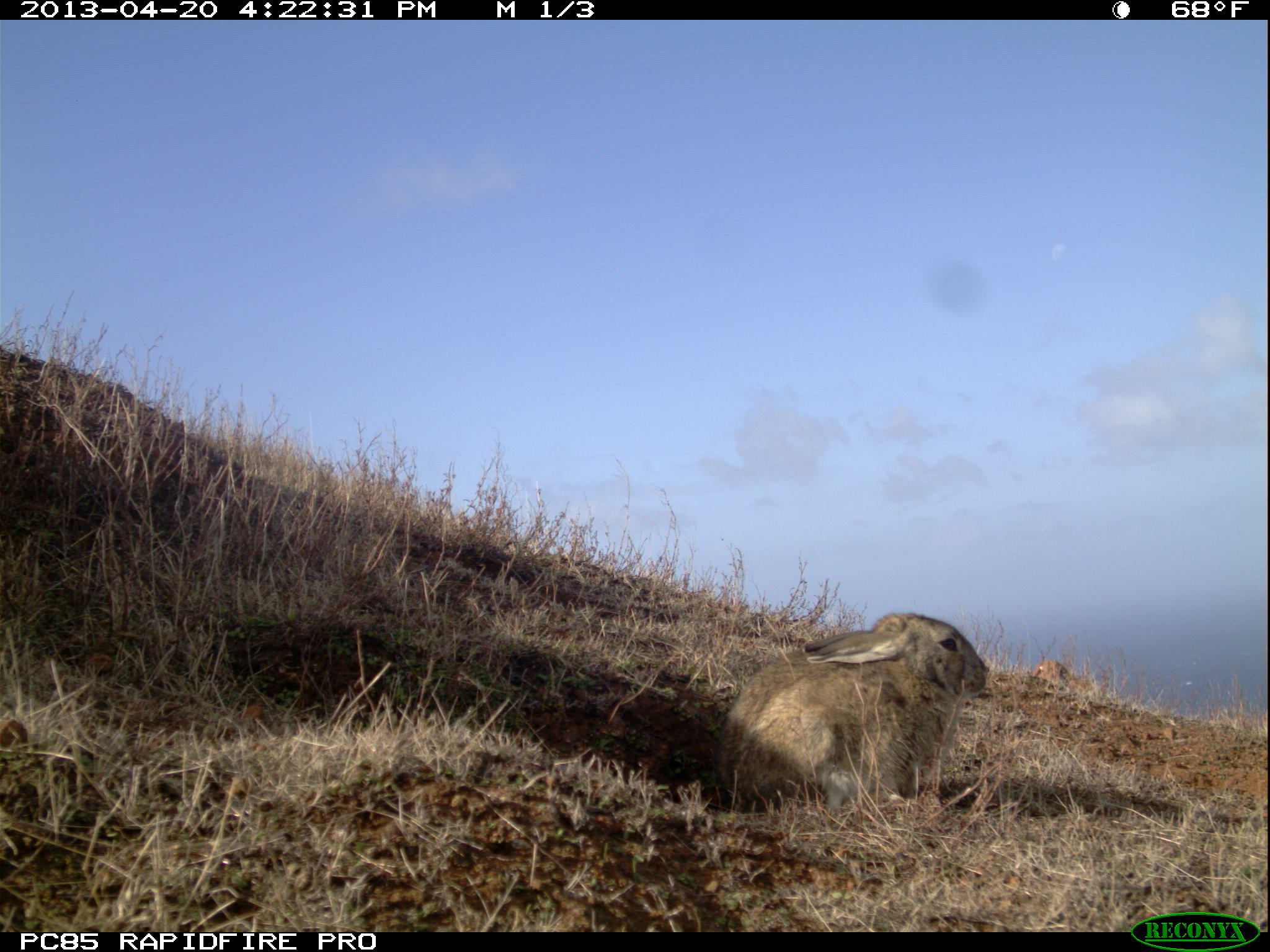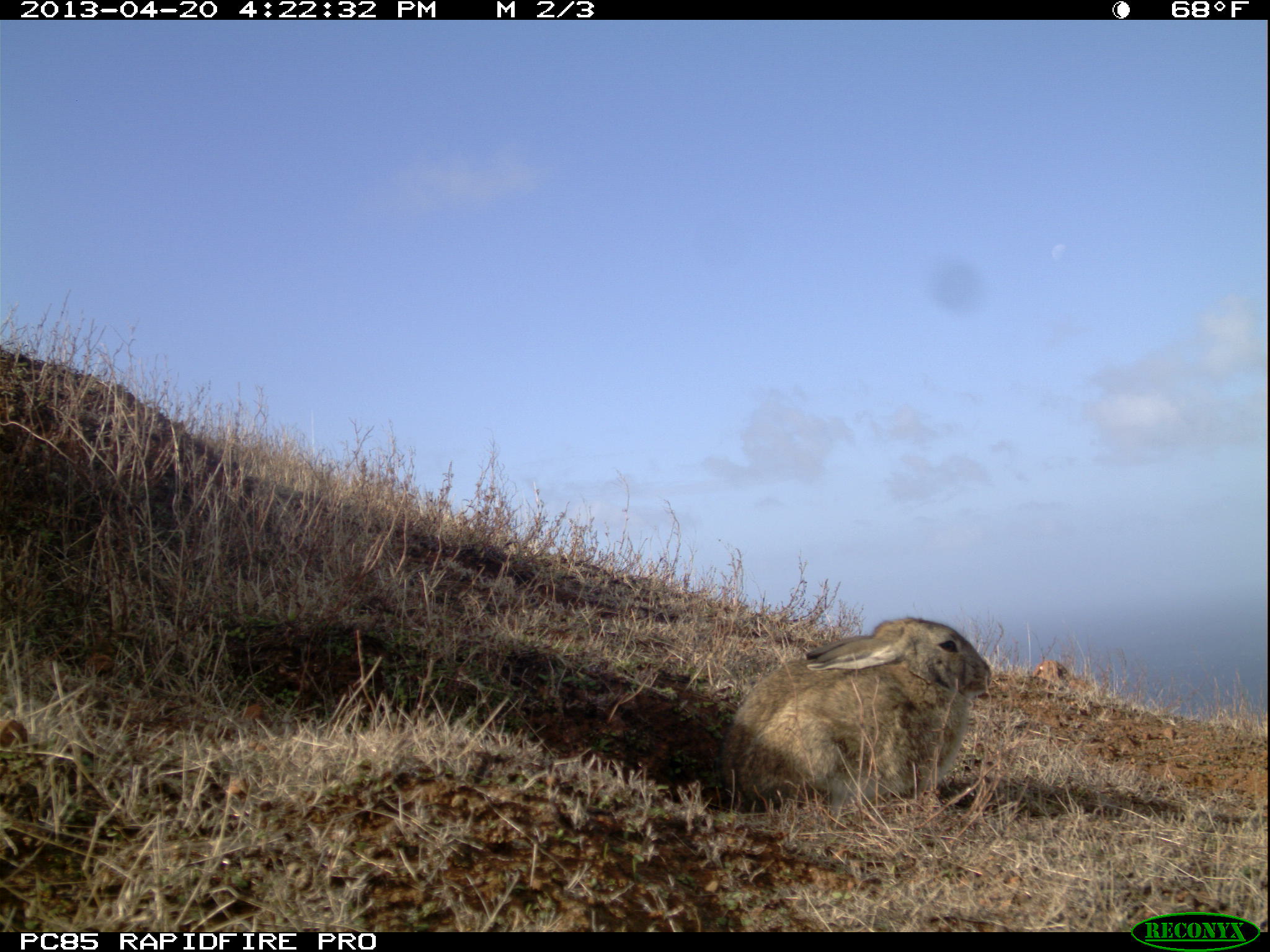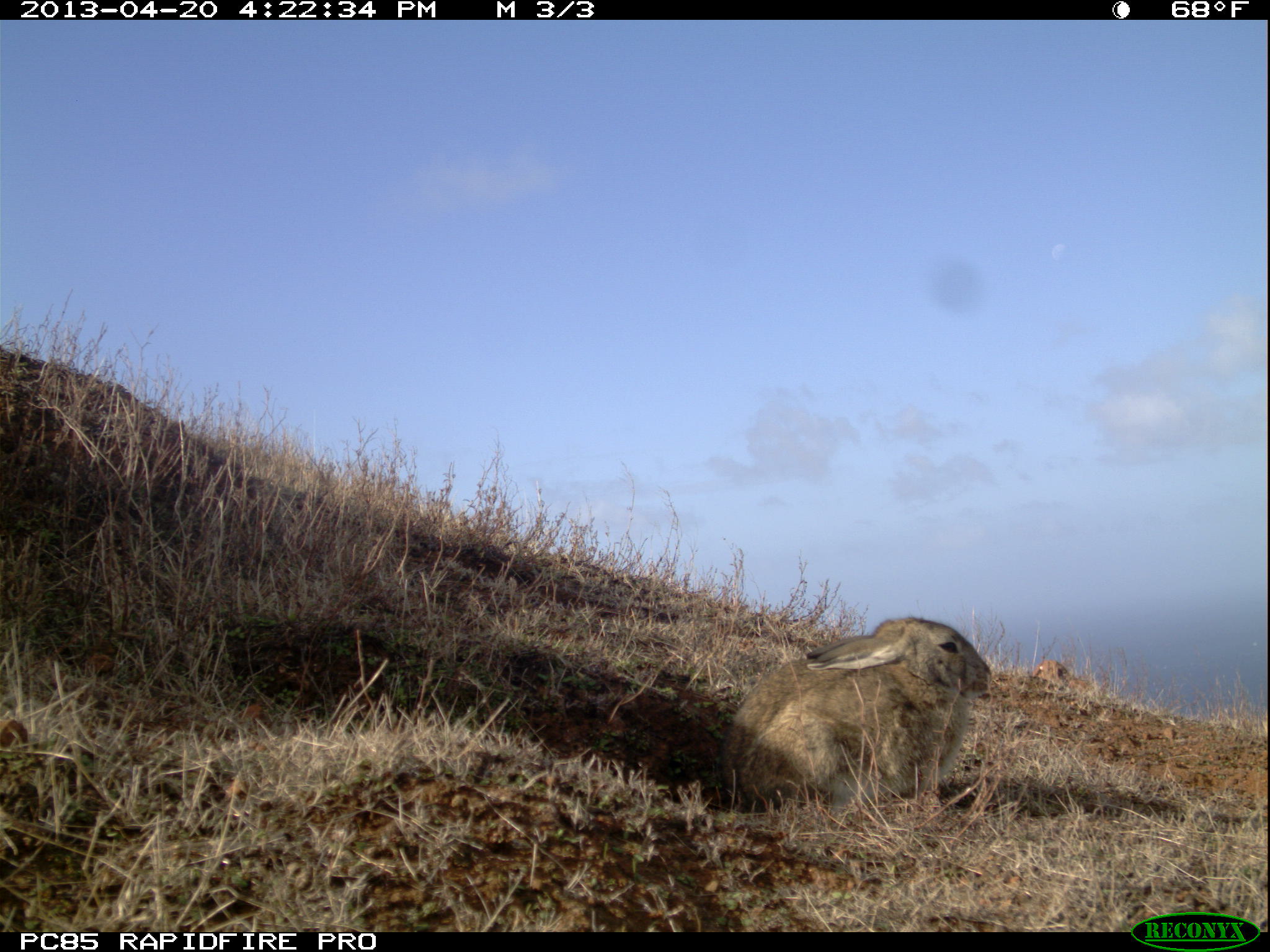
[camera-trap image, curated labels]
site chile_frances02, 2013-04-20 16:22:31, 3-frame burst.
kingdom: Animalia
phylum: Chordata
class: Mammalia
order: Lagomorpha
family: Leporidae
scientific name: Leporidae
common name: rabbits and hares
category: rabbit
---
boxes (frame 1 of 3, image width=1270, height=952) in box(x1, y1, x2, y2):
rabbit: box(712, 609, 989, 818)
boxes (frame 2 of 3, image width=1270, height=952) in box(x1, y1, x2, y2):
rabbit: box(717, 613, 993, 817)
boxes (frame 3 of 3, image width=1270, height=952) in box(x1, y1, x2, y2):
rabbit: box(717, 612, 992, 817)